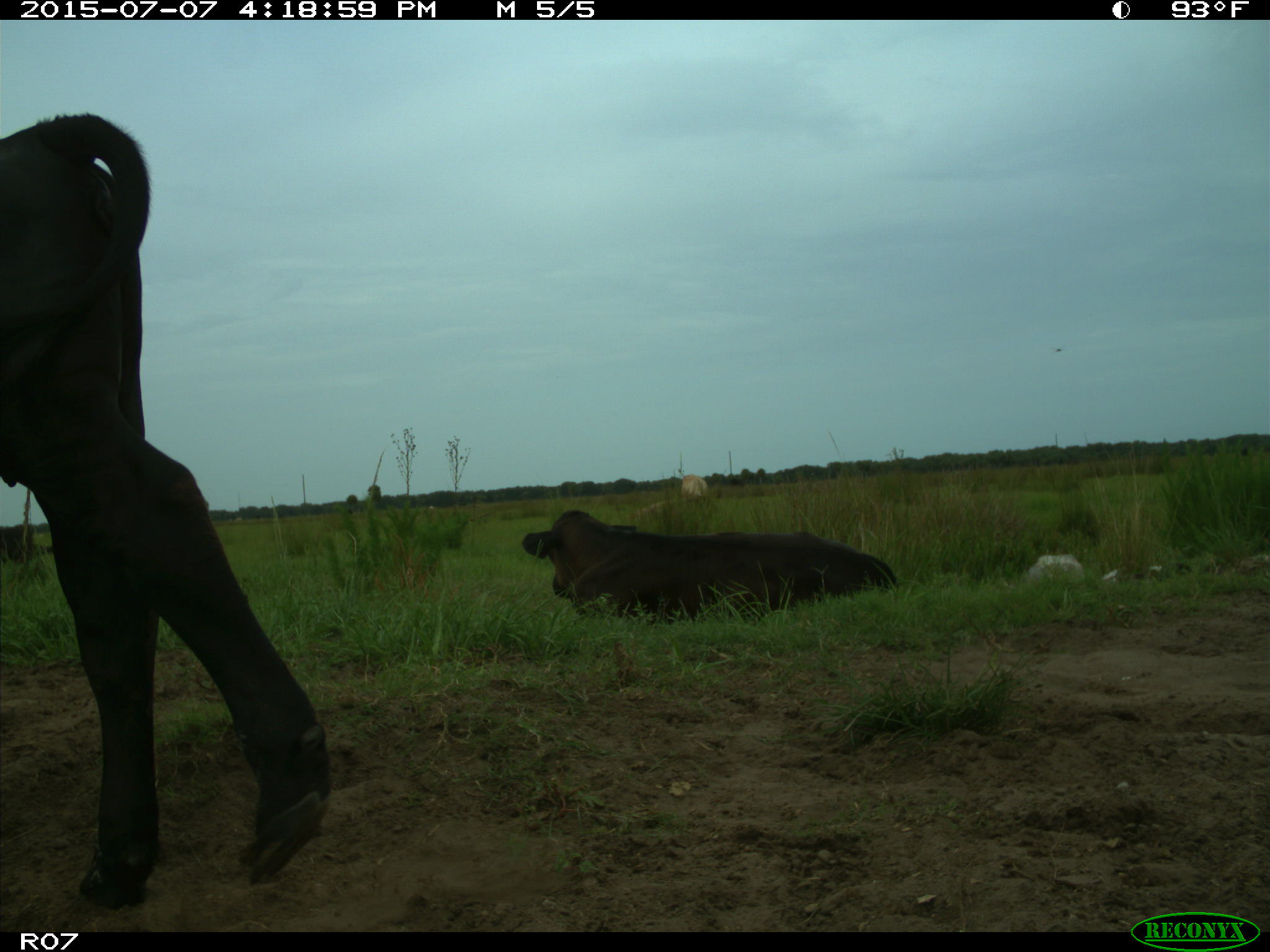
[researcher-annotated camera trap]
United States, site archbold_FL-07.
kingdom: Animalia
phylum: Chordata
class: Mammalia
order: Artiodactyla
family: Bovidae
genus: Bos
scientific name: Bos taurus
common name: domestic cow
Bos taurus (domestic cow).